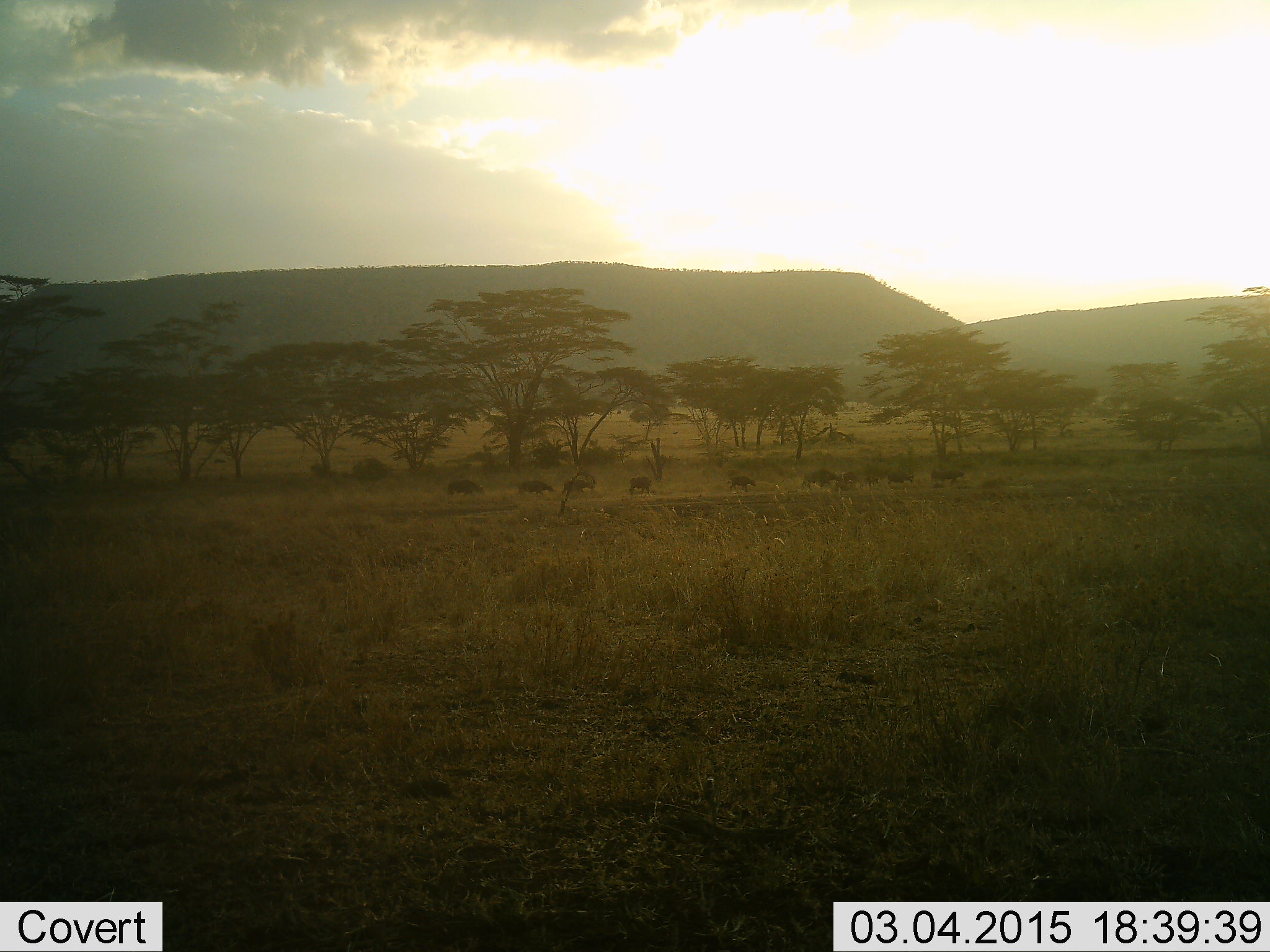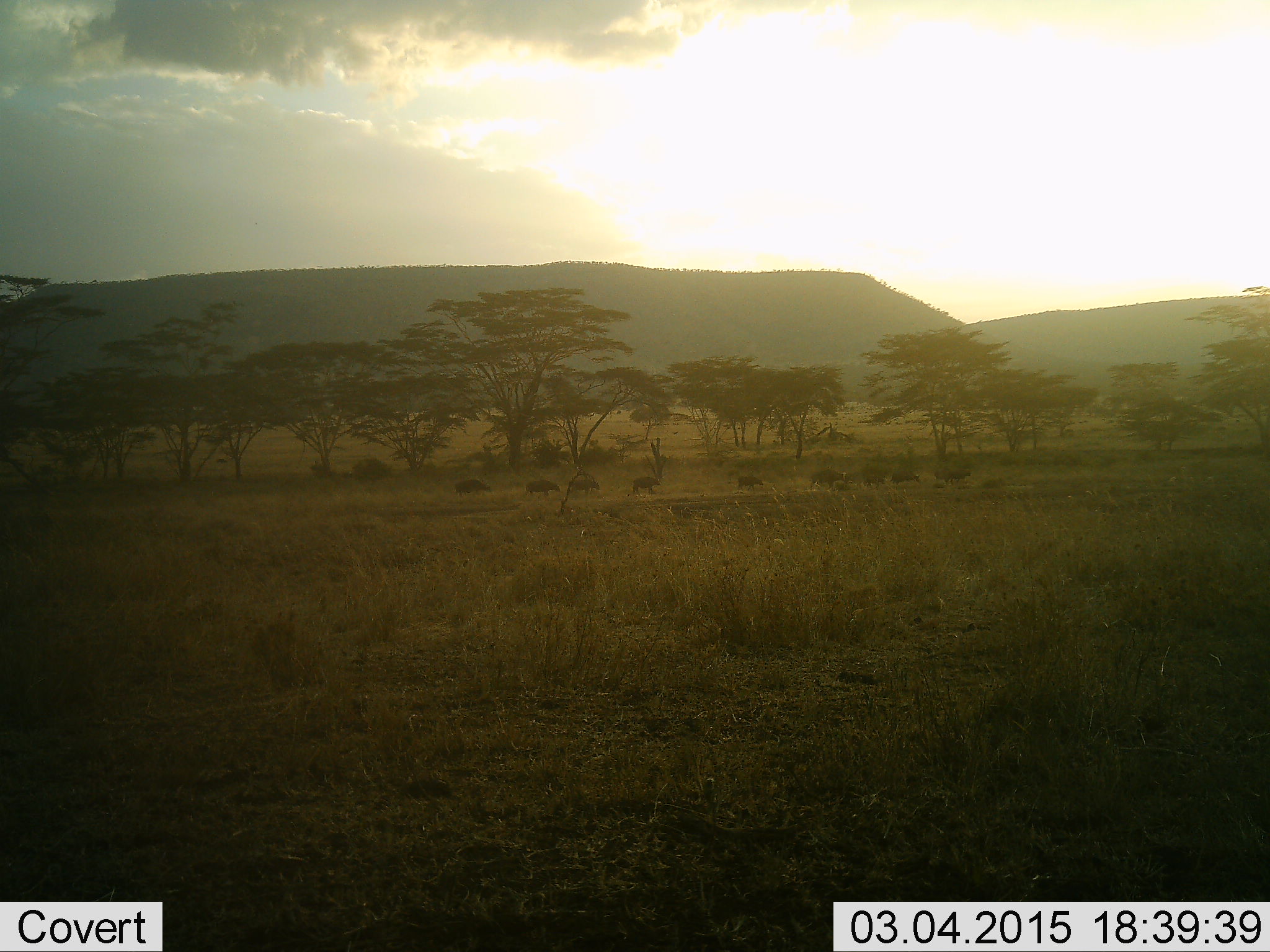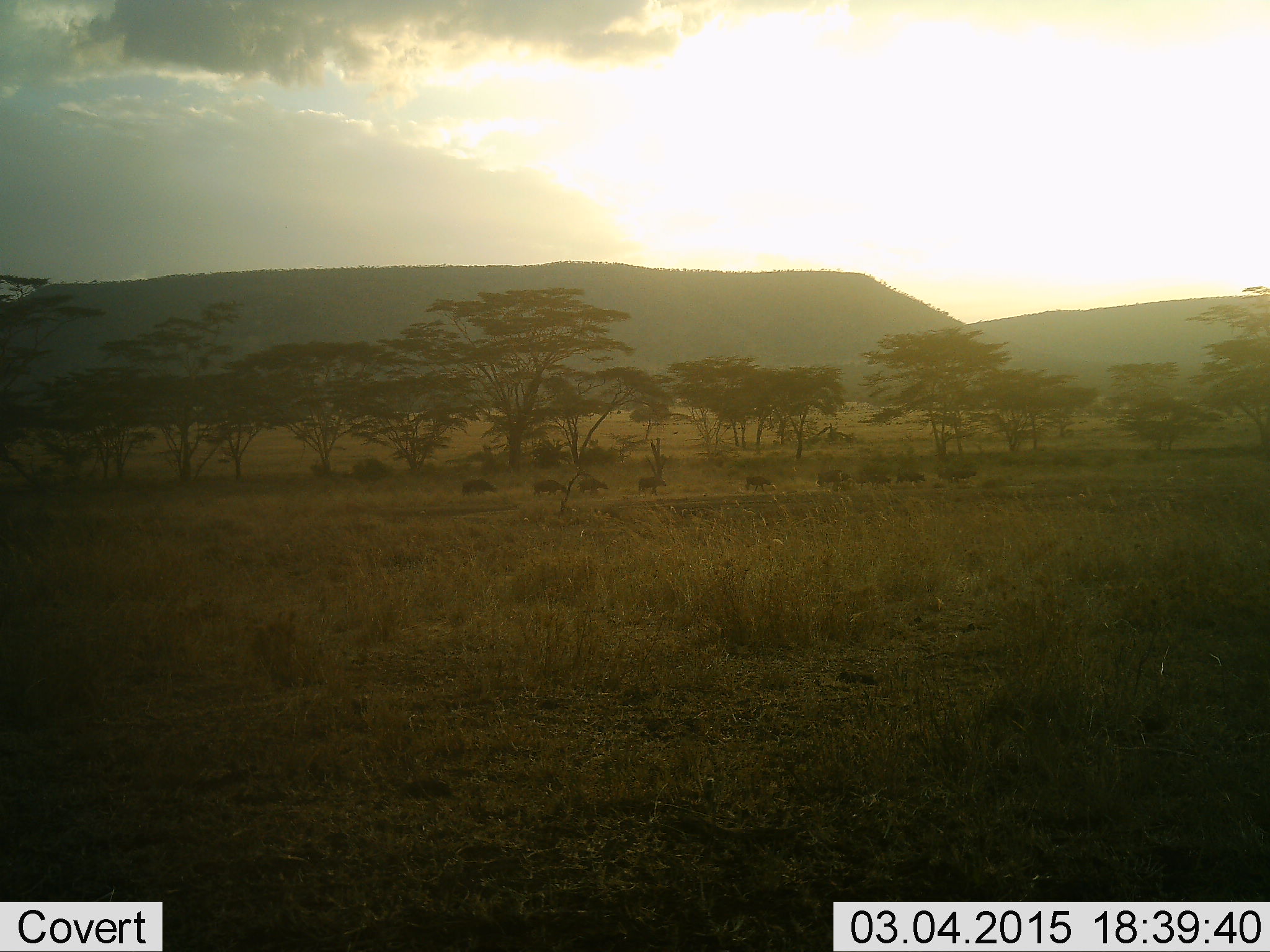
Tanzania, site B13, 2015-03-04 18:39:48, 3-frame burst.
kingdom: Animalia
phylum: Chordata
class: Mammalia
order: Artiodactyla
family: Bovidae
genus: Syncerus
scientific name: Syncerus caffer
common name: cape buffalo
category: buffalo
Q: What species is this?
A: Buffalo (cape buffalo) (Syncerus caffer).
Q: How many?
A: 11-50.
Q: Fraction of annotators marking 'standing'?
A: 0%.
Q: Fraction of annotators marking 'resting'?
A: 0%.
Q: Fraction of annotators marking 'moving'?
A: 88%.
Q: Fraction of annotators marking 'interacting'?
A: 12%.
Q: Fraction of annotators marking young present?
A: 12%.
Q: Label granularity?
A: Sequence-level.